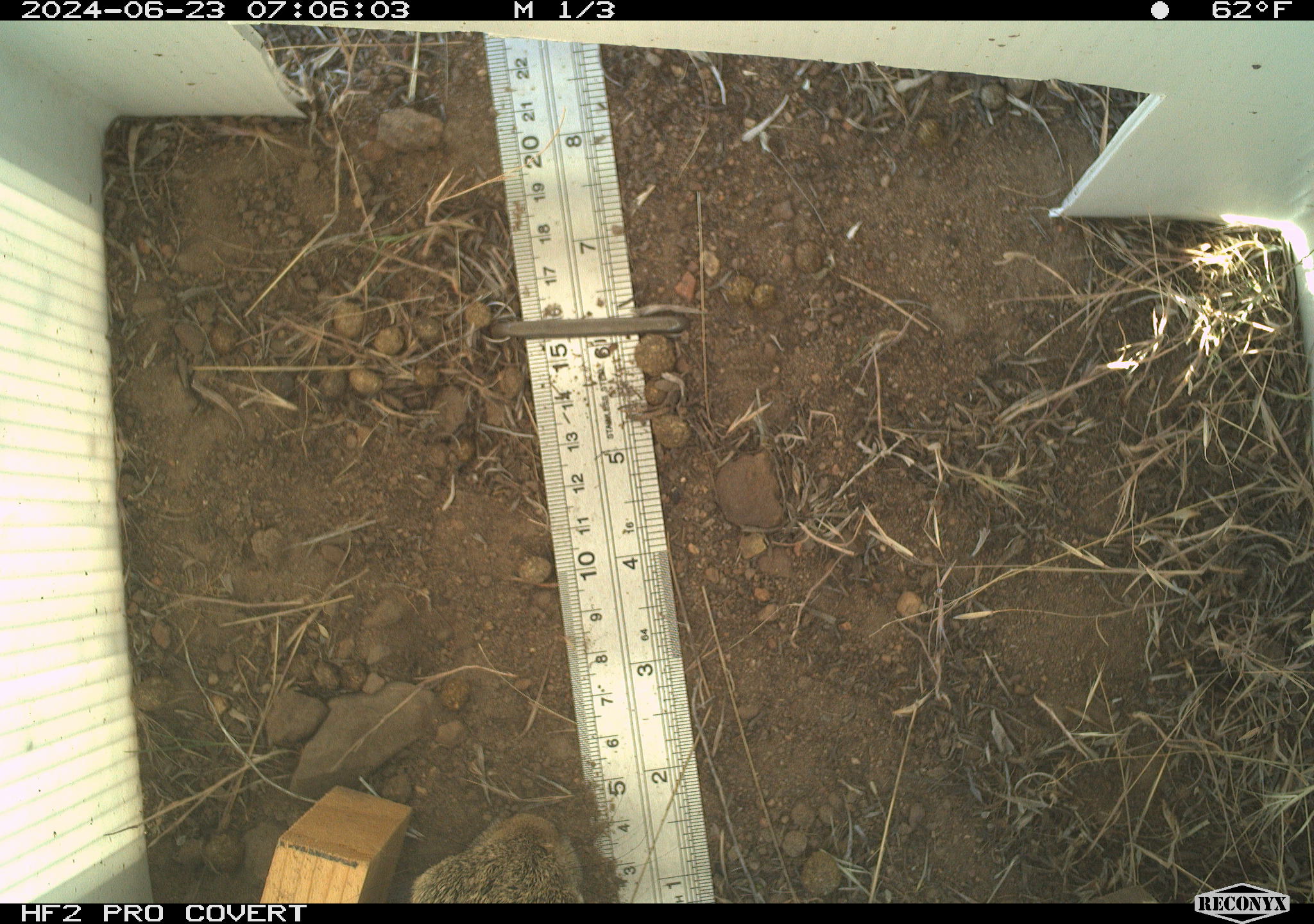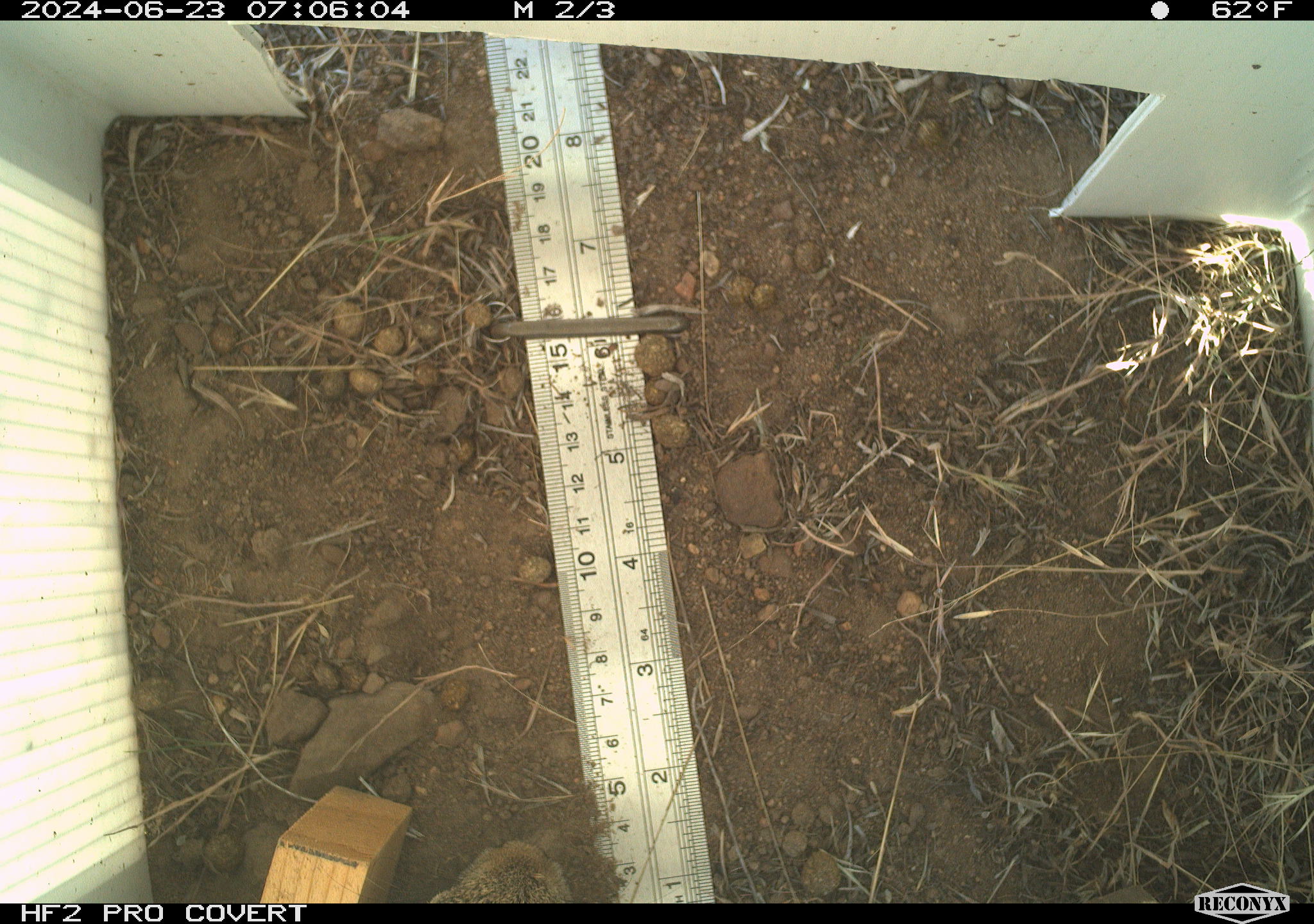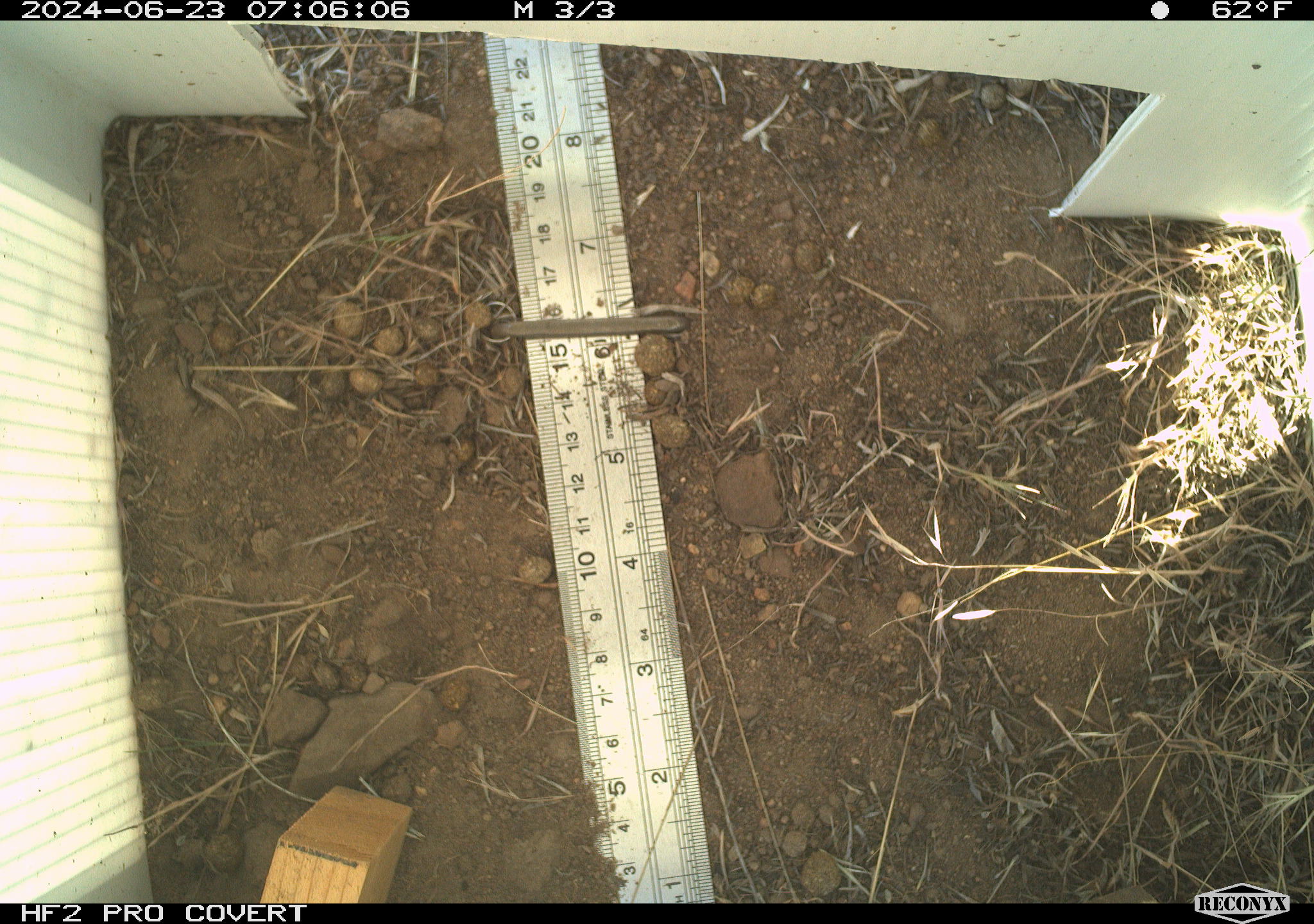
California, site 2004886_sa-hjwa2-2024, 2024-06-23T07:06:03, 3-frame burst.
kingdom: Animalia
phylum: Chordata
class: Mammalia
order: Lagomorpha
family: Leporidae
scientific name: Leporidae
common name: rabbit or hare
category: rabbit and hare family